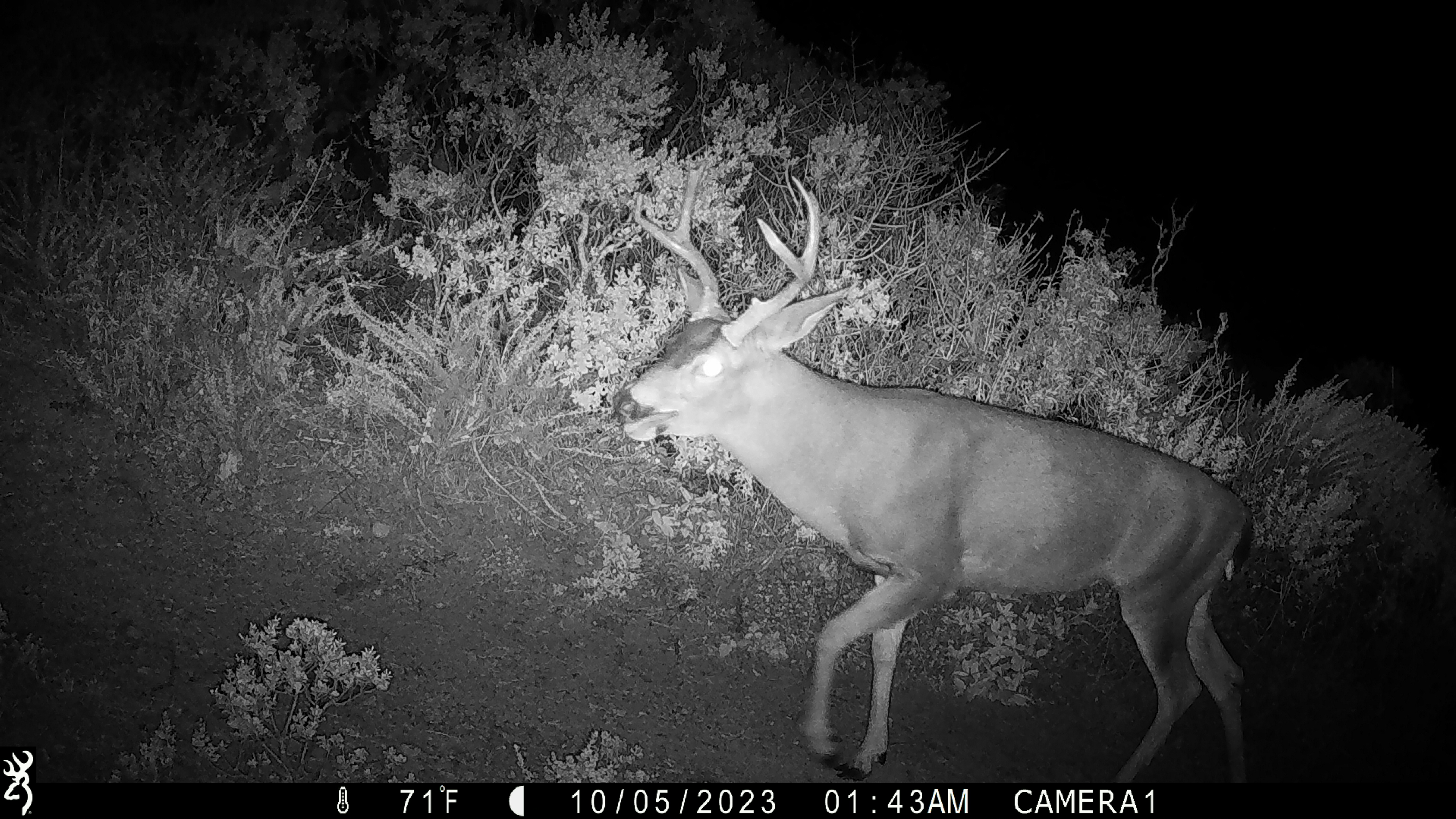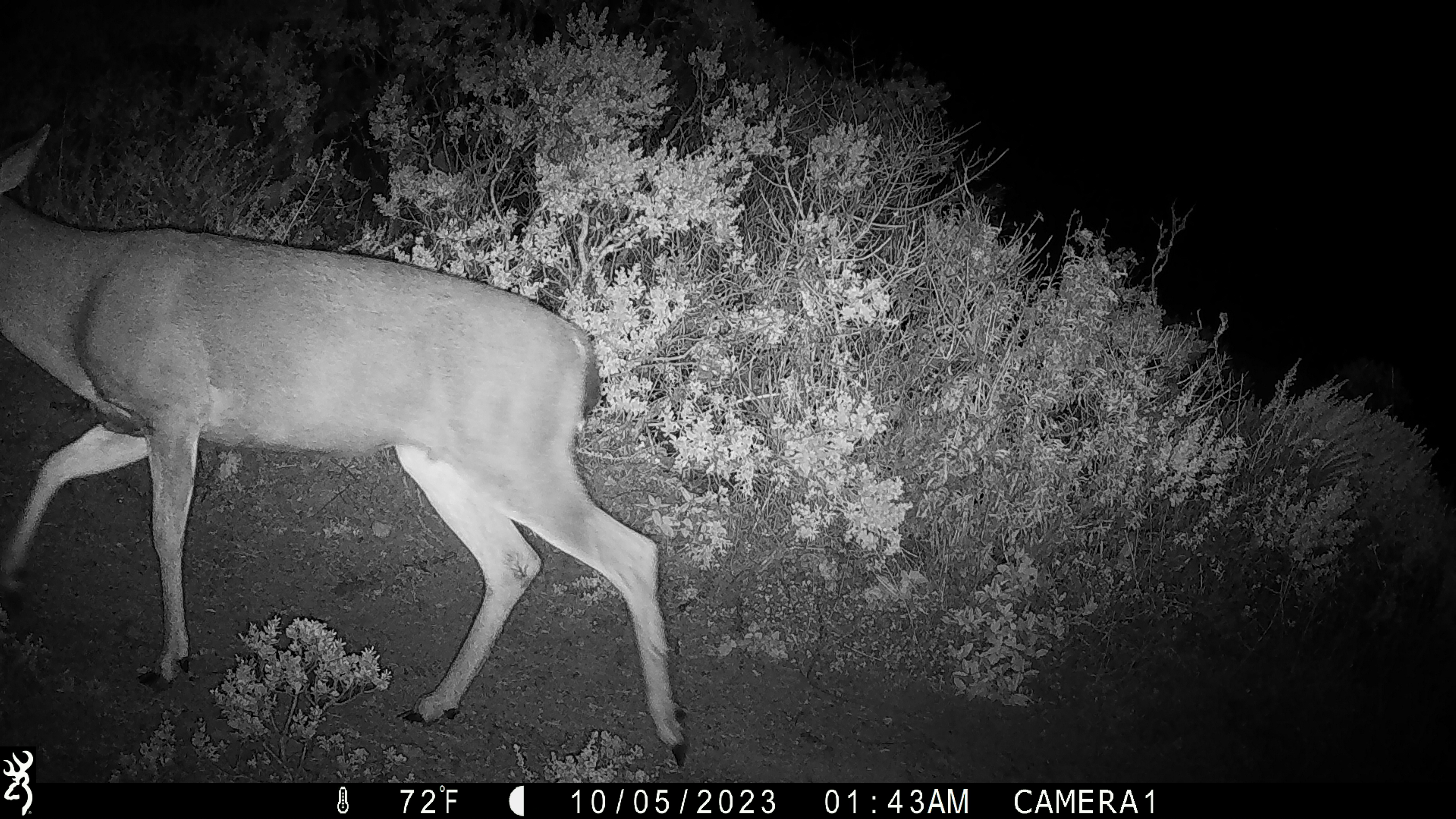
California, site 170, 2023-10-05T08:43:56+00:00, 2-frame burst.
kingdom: Animalia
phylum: Chordata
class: Mammalia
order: Artiodactyla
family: Cervidae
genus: Odocoileus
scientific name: Odocoileus hemionus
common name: mule deer